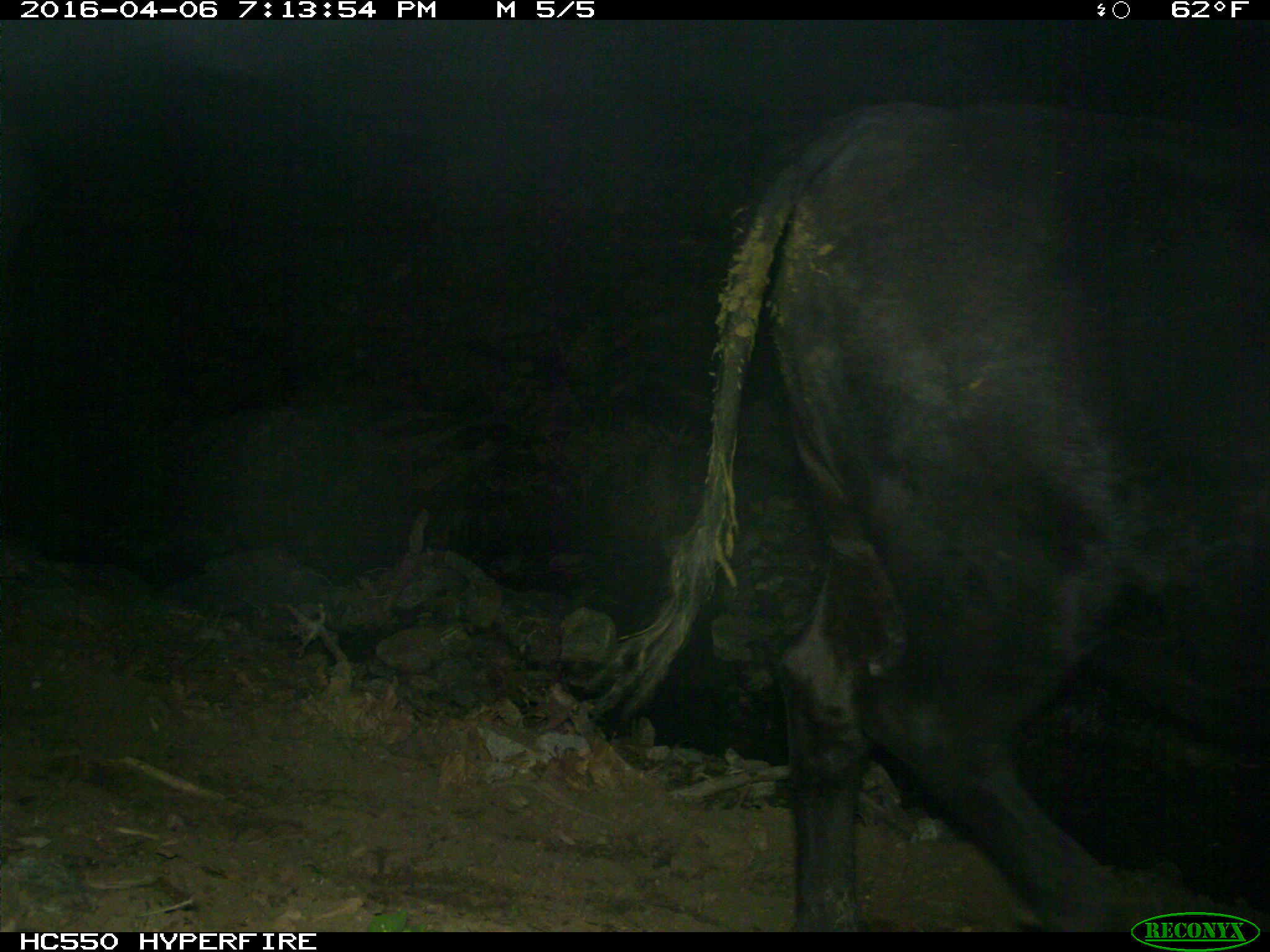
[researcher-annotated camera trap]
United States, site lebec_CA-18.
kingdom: Animalia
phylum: Chordata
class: Mammalia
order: Artiodactyla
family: Bovidae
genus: Bos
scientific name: Bos taurus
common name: domestic cow